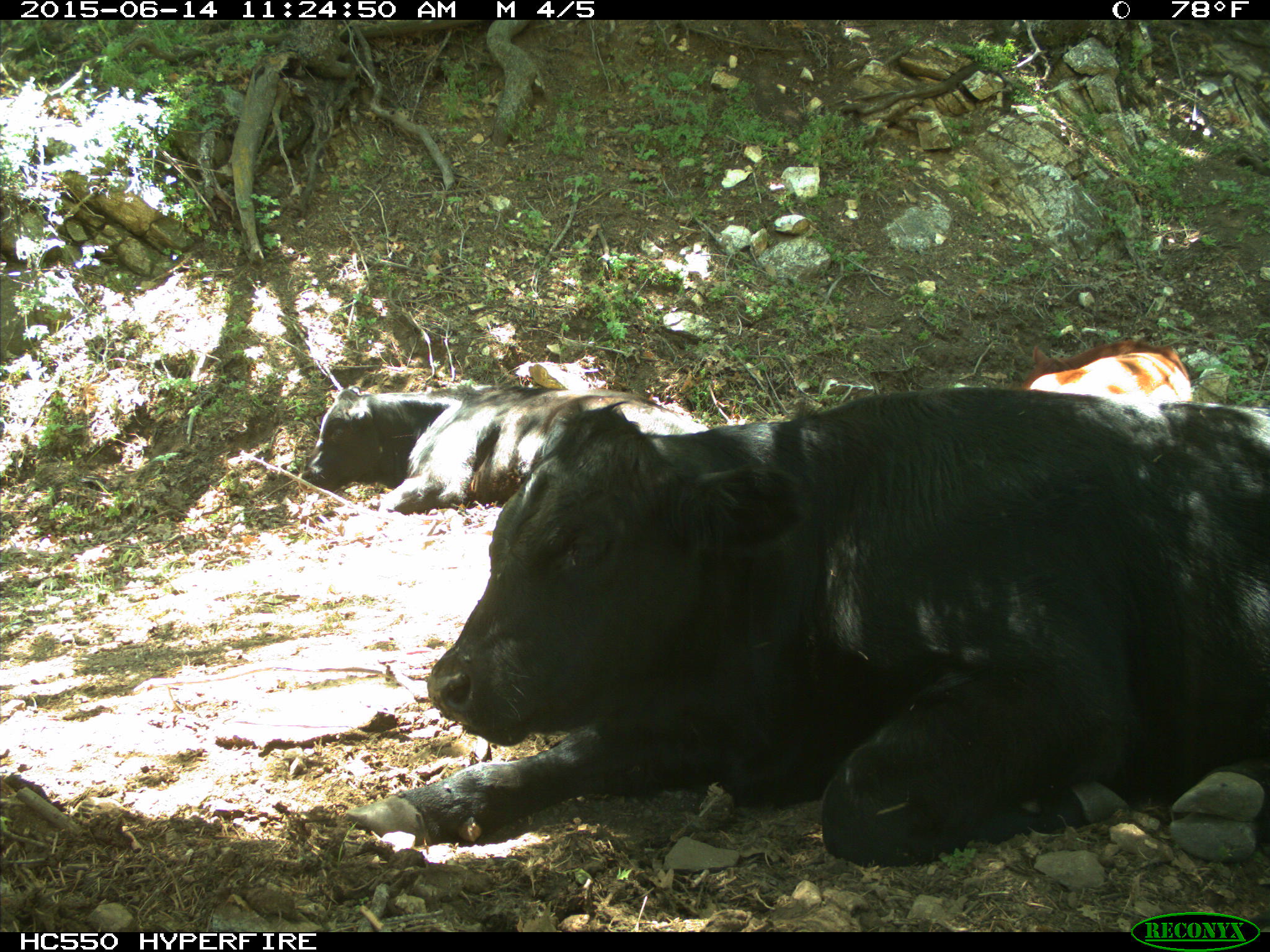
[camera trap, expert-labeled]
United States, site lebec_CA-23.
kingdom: Animalia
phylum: Chordata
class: Mammalia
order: Artiodactyla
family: Bovidae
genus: Bos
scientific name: Bos taurus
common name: domestic cow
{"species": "Bos taurus (domestic cow)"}